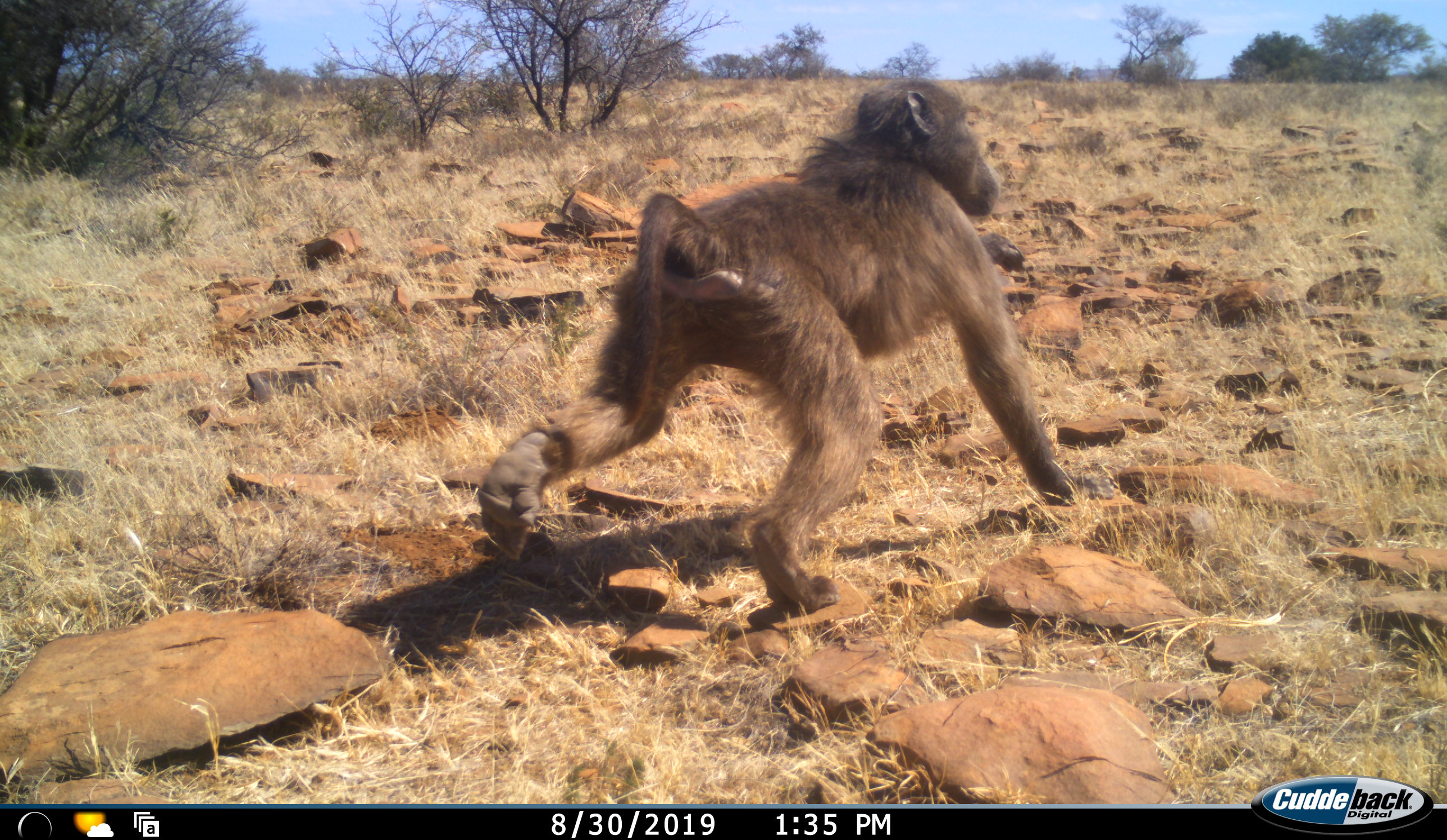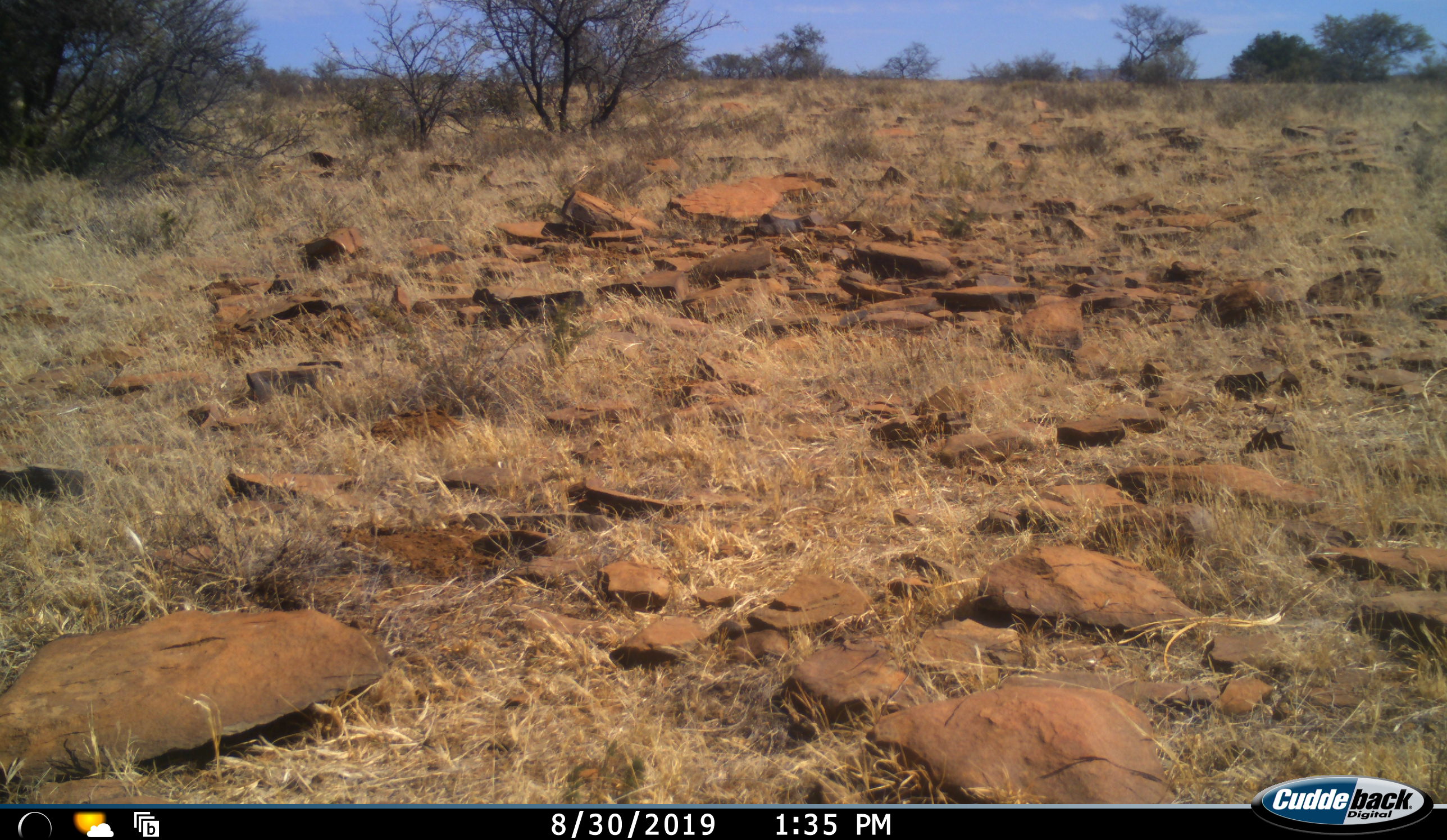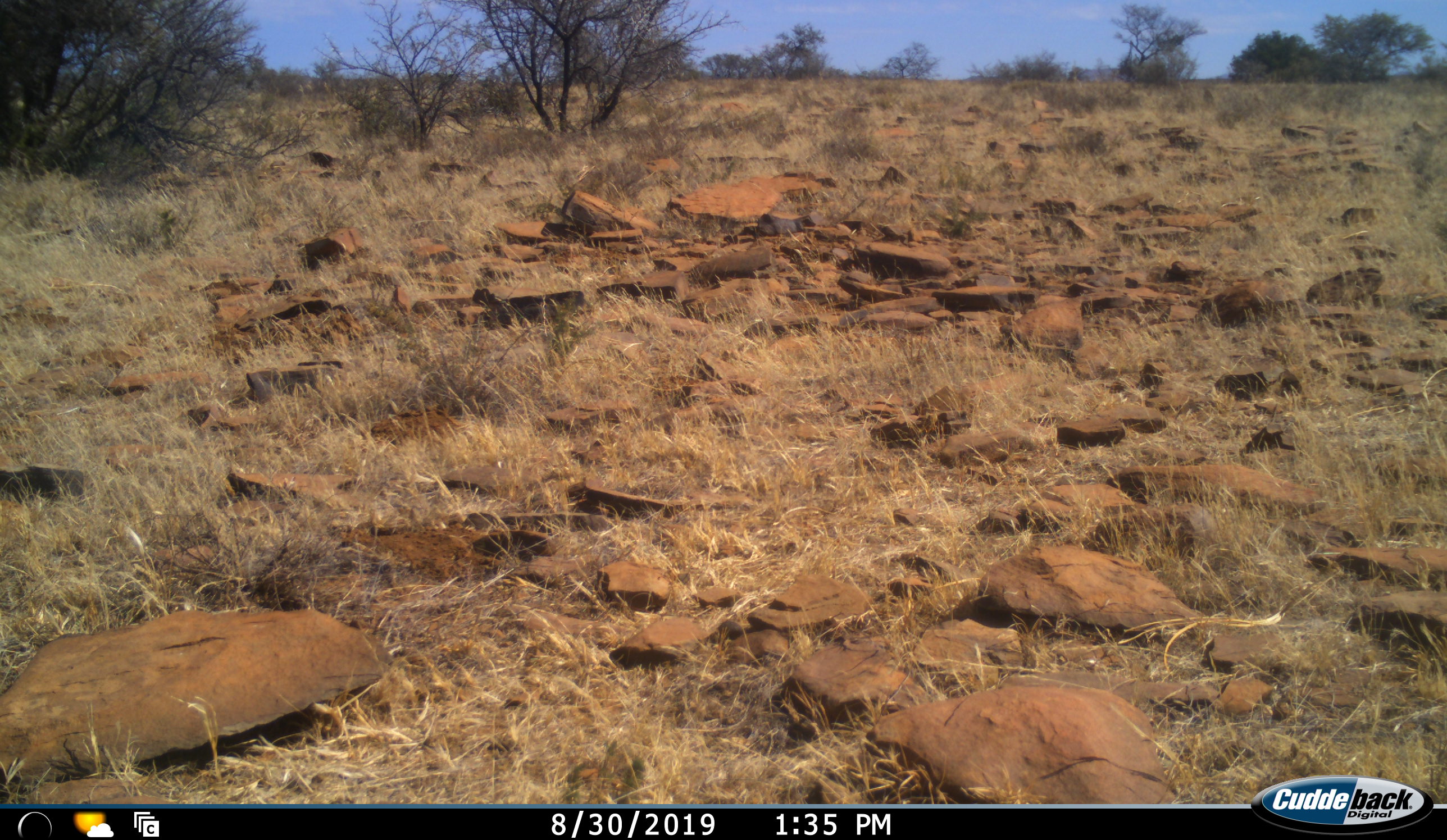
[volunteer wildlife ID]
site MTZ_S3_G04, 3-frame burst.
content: unidentified animal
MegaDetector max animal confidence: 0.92